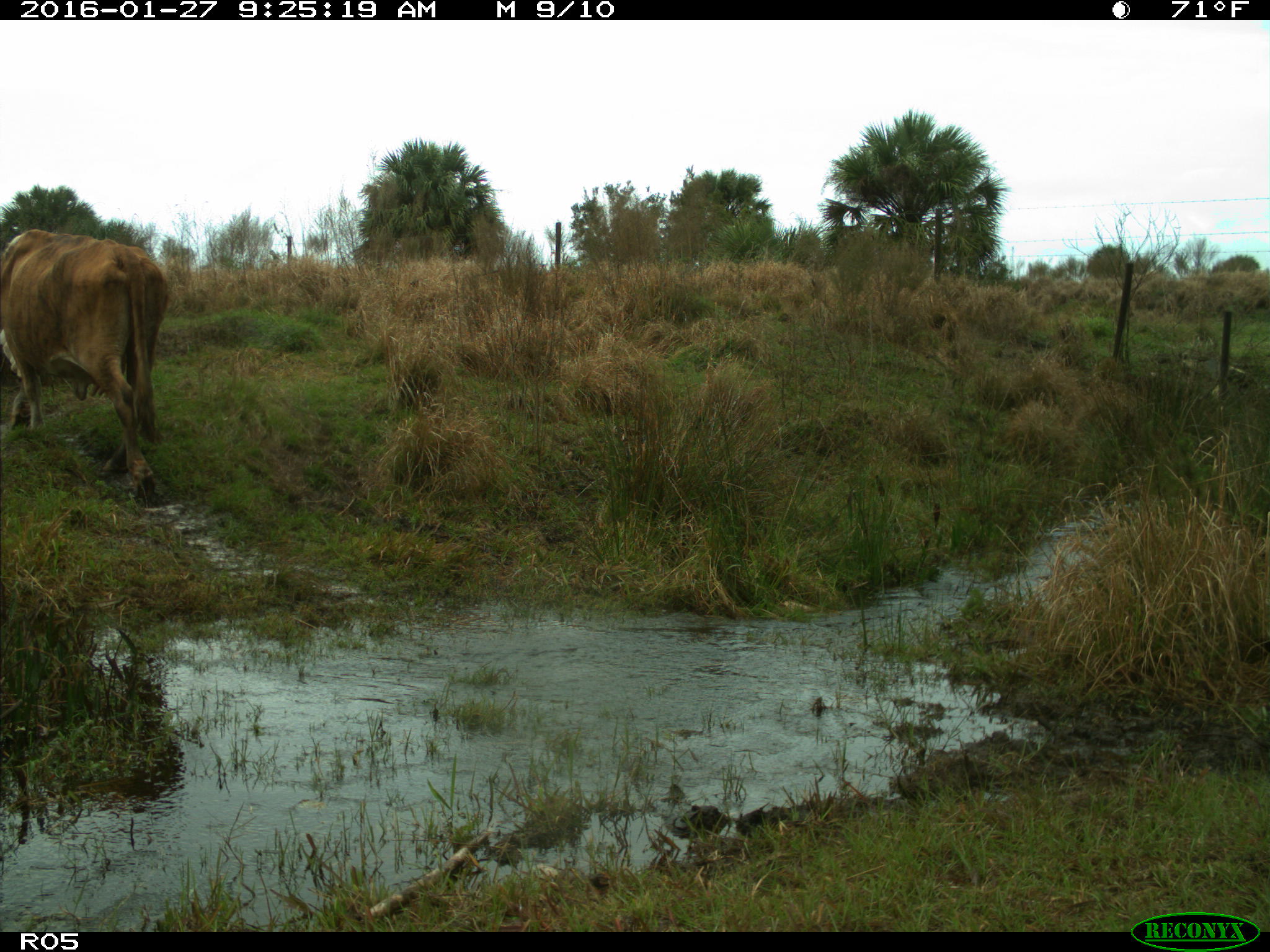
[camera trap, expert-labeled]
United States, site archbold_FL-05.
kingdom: Animalia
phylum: Chordata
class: Mammalia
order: Artiodactyla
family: Bovidae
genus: Bos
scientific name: Bos taurus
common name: domestic cow